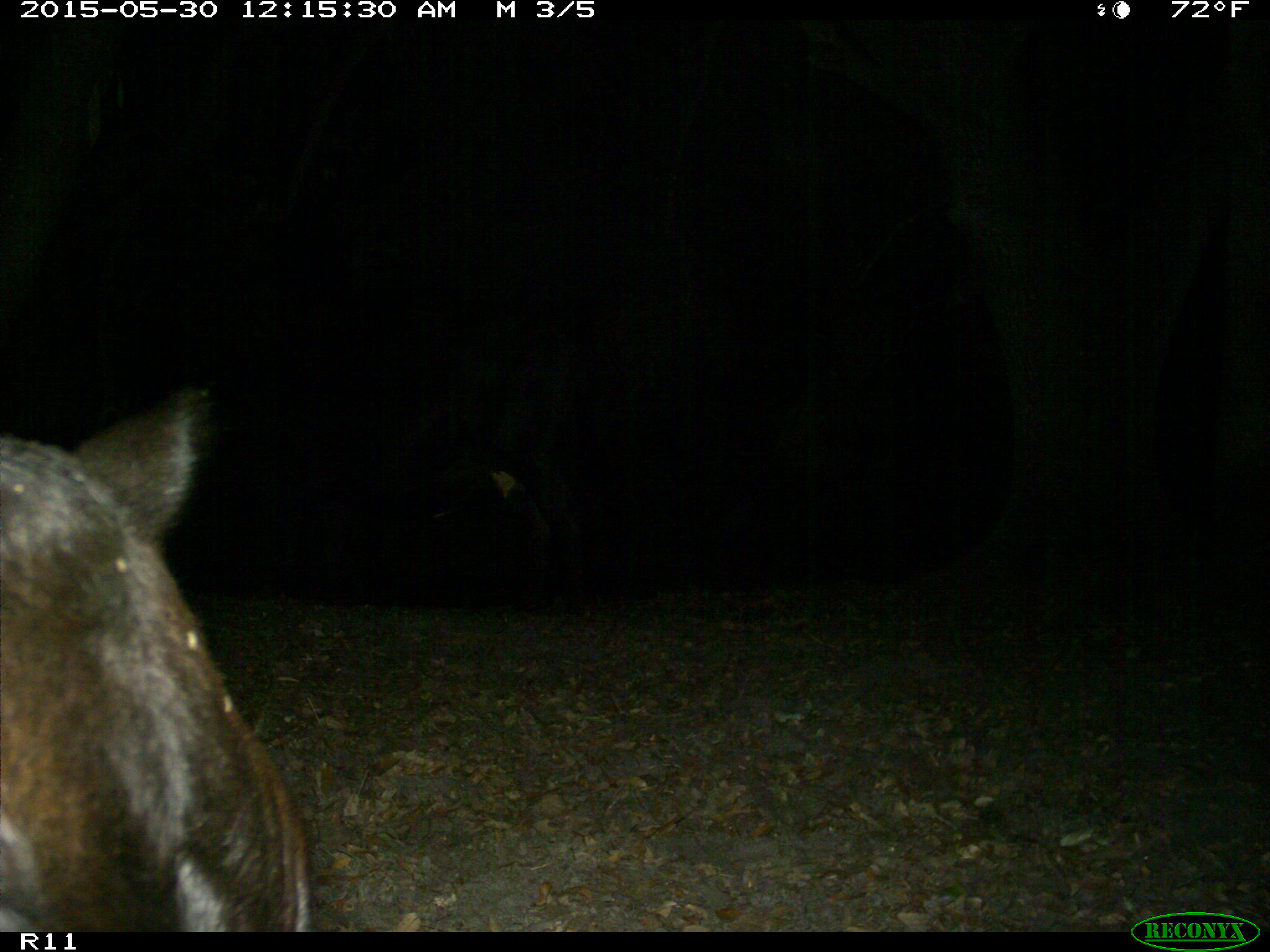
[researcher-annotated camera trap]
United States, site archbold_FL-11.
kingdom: Animalia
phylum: Chordata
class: Mammalia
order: Artiodactyla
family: Bovidae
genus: Bos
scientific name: Bos taurus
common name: domestic cow